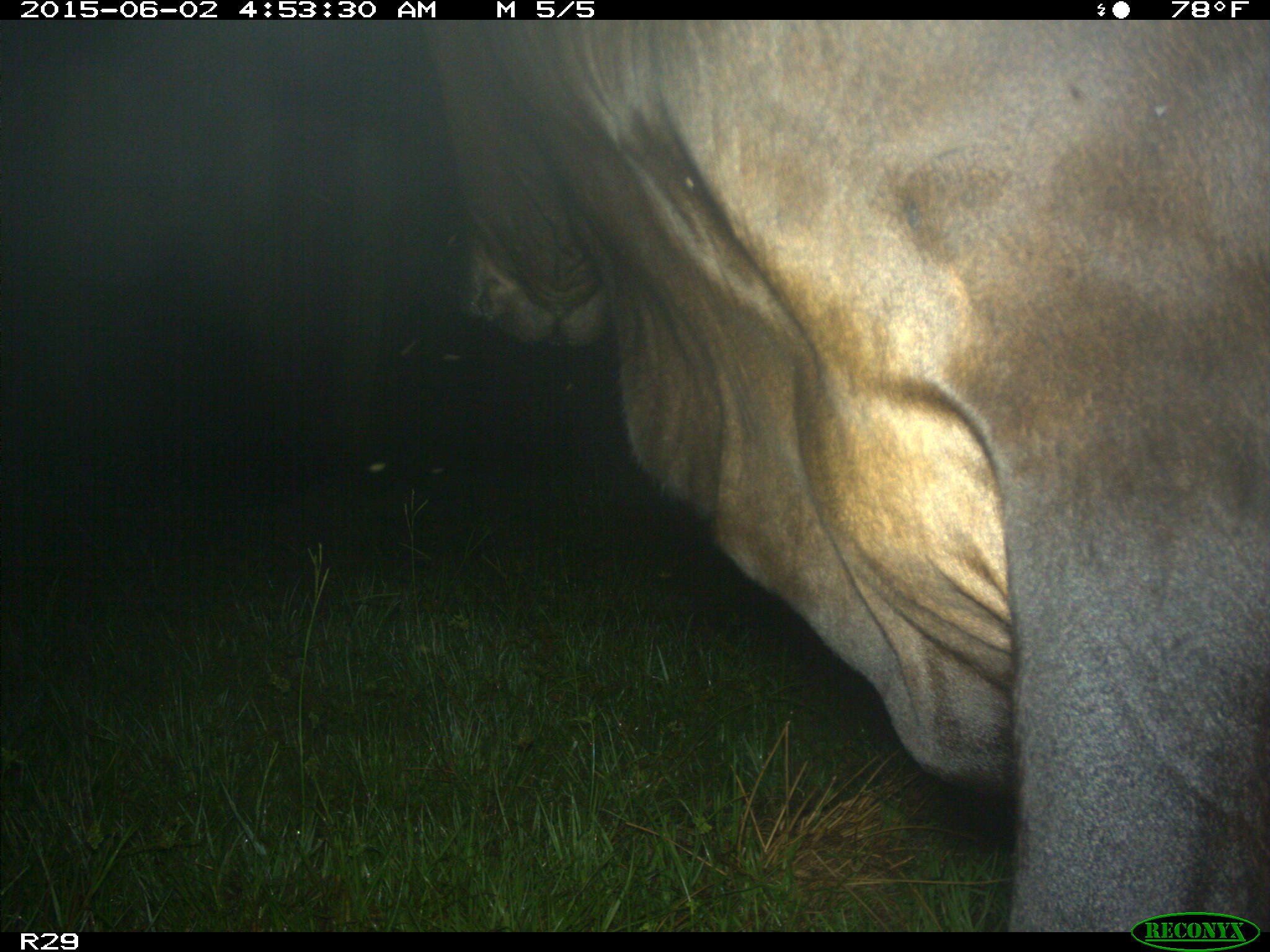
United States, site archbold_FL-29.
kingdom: Animalia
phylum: Chordata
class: Mammalia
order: Artiodactyla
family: Bovidae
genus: Bos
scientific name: Bos taurus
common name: domestic cow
Bos taurus (domestic cow).